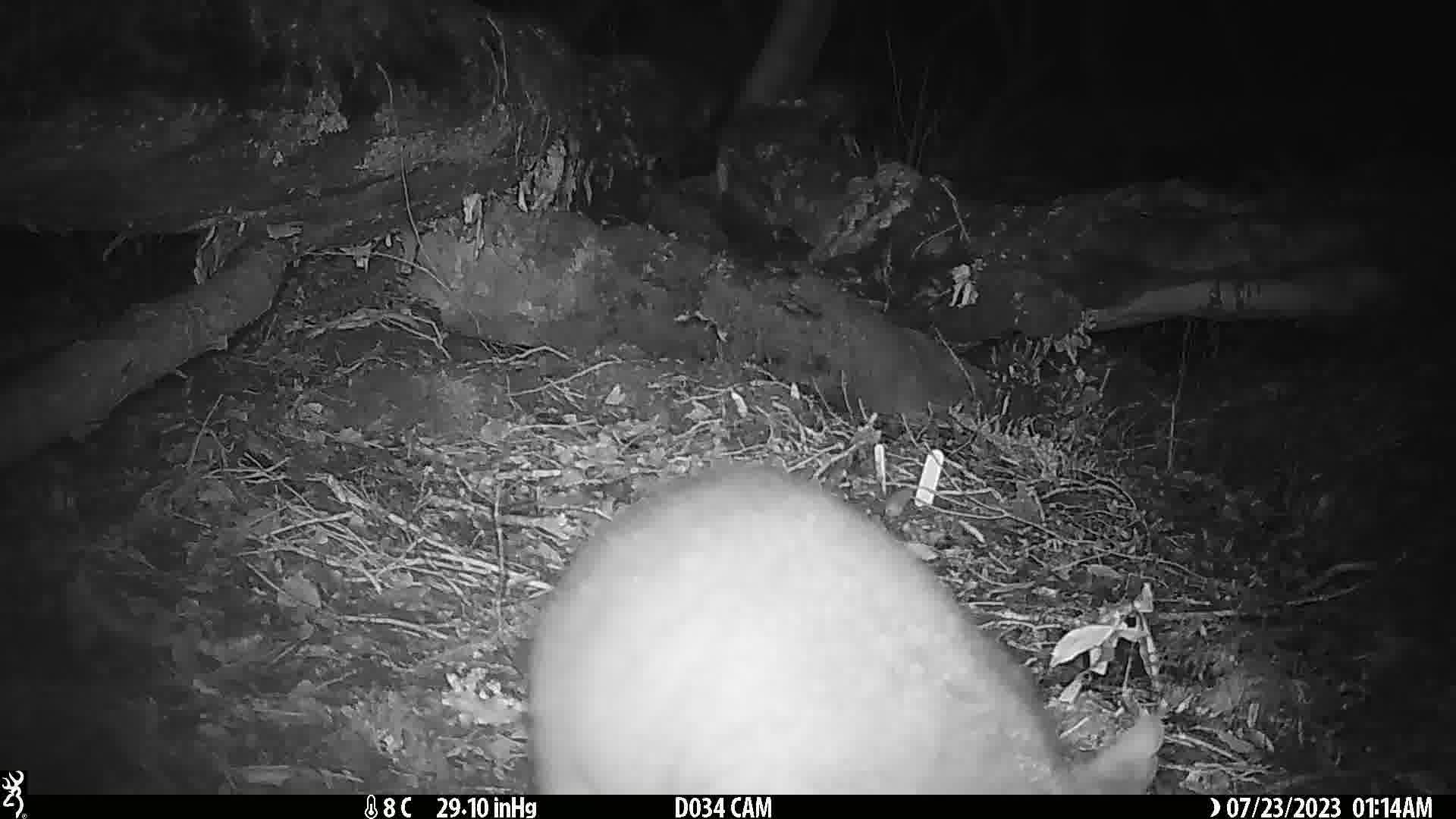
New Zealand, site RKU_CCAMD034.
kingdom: Animalia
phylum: Chordata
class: Mammalia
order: Diprotodontia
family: Phalangeridae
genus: Trichosurus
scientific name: Trichosurus vulpecula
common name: common brushtail possum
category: possum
Possum (common brushtail possum) (Trichosurus vulpecula).